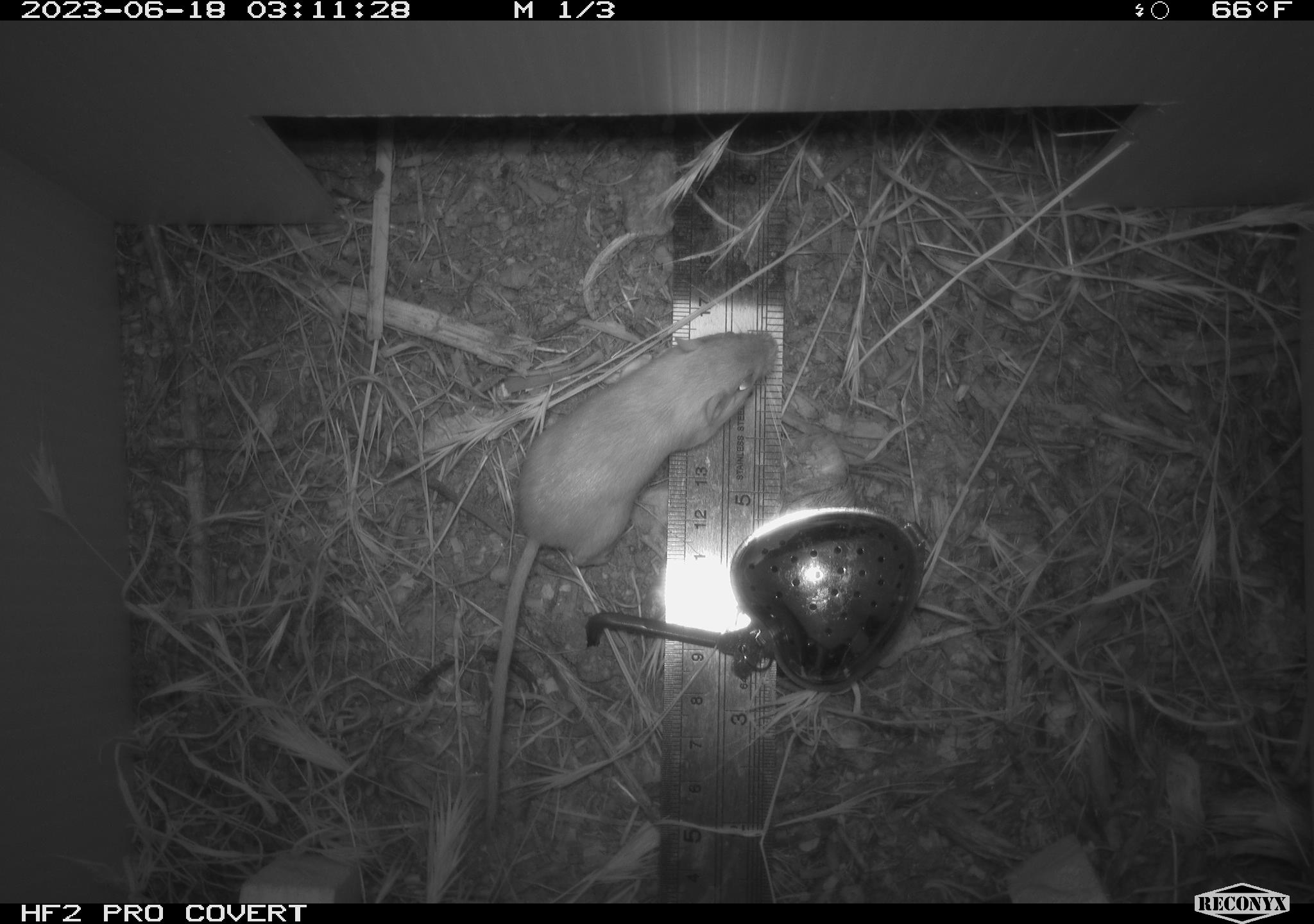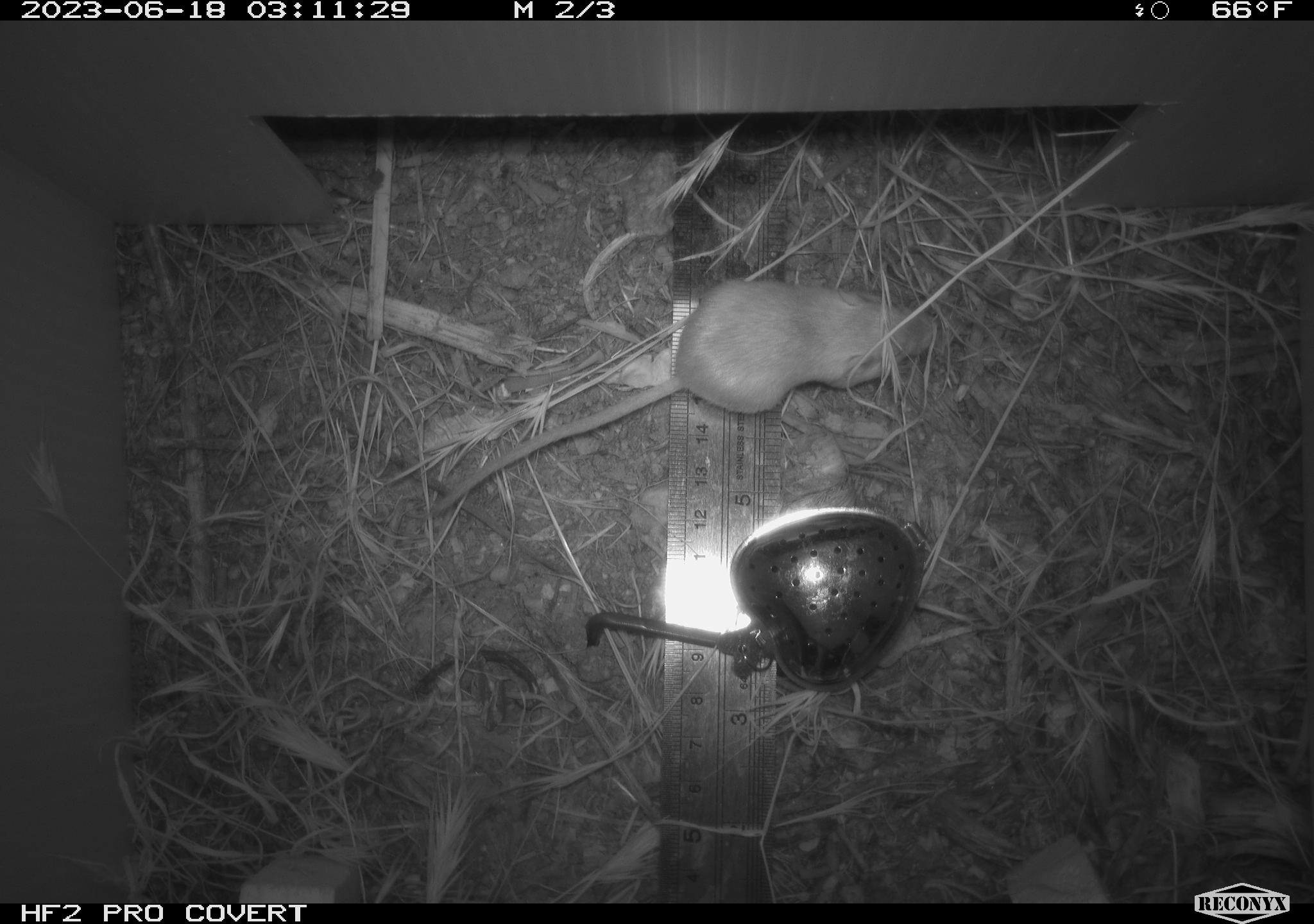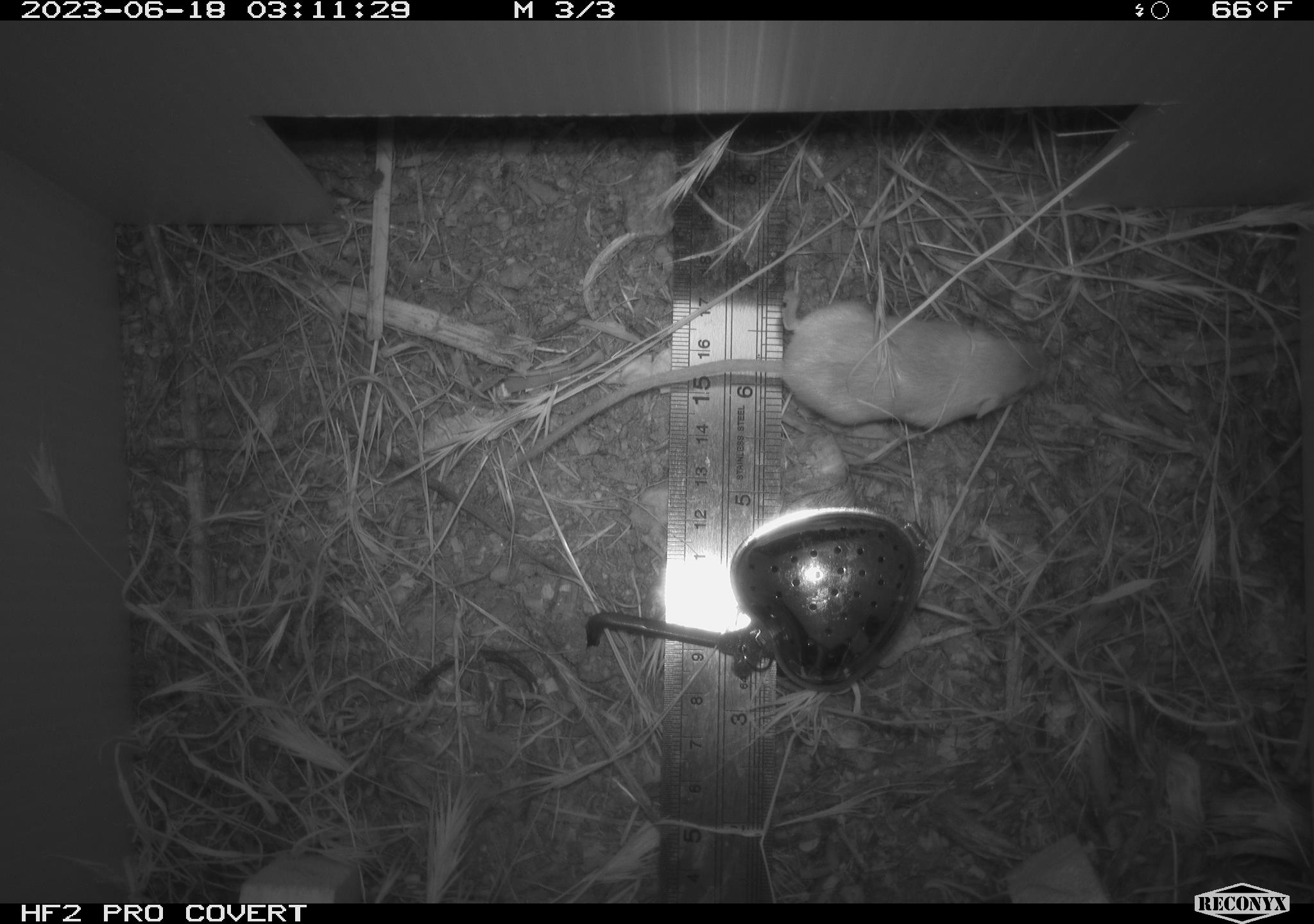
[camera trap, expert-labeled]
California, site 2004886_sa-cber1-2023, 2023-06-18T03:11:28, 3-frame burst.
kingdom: Animalia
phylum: Chordata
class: Mammalia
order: Rodentia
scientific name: Rodentia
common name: mouse species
Mouse species (Rodentia).